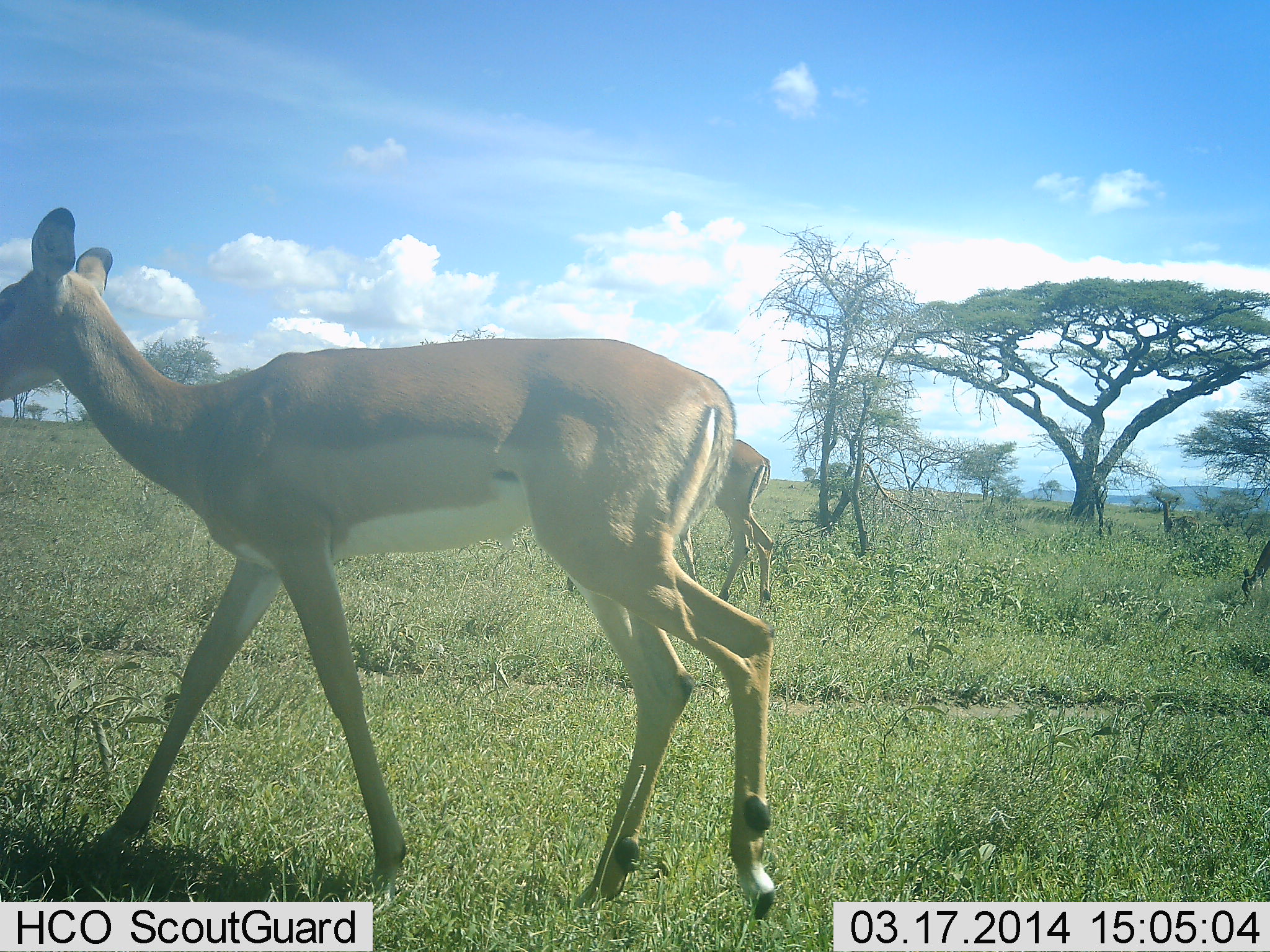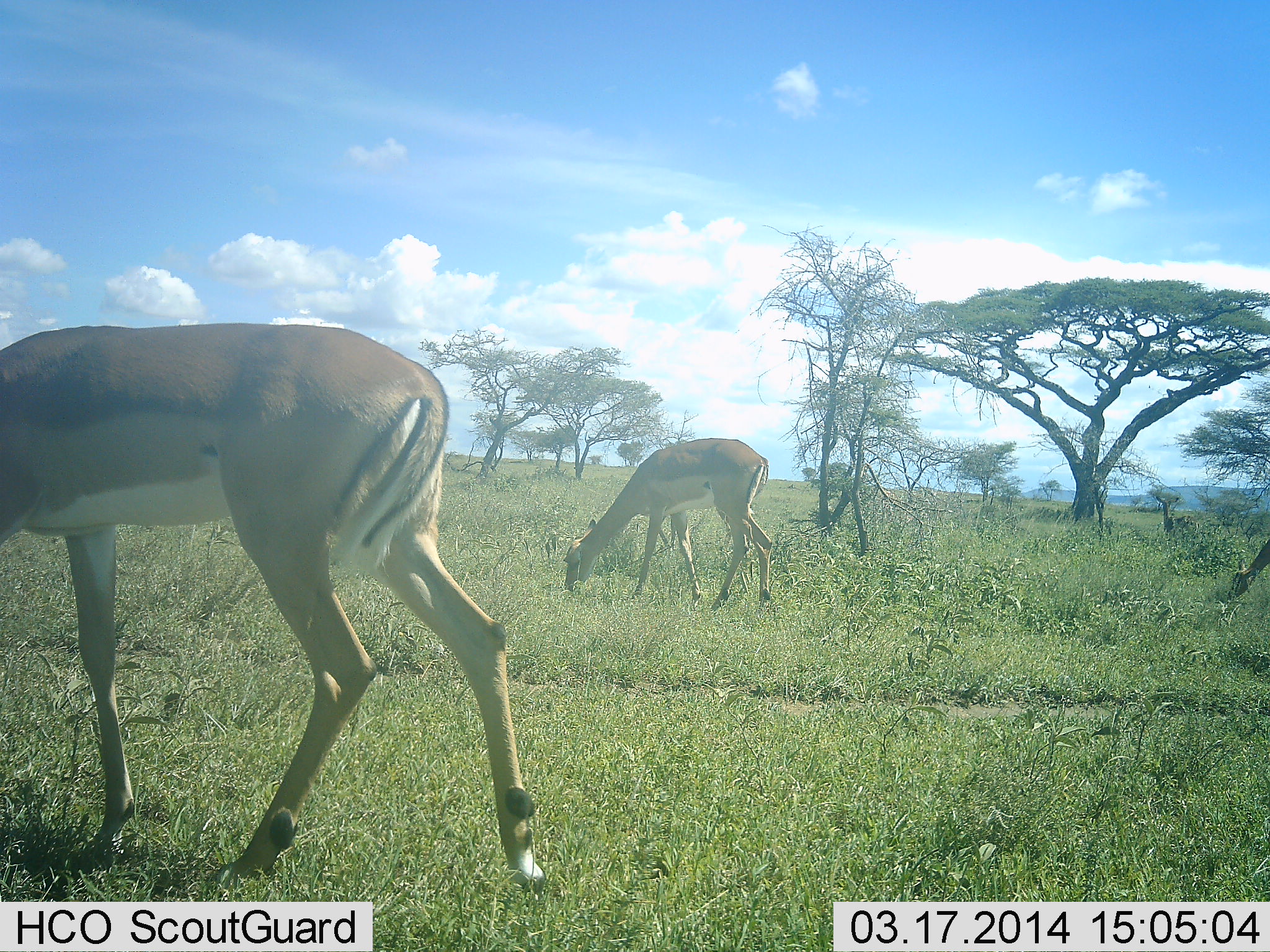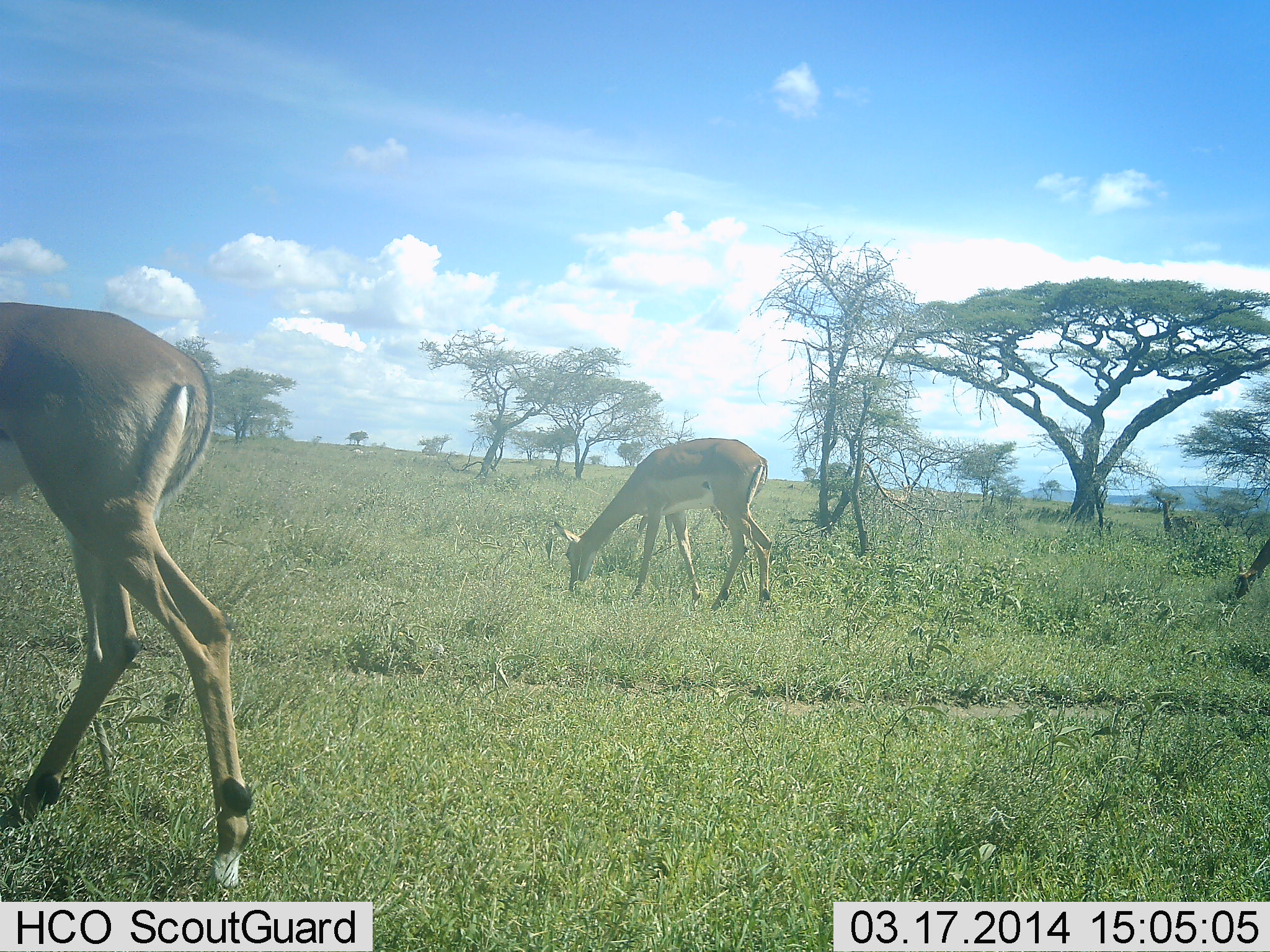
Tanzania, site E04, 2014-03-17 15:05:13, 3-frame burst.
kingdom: Animalia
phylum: Chordata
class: Mammalia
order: Artiodactyla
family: Bovidae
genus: Aepyceros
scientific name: Aepyceros melampus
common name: impala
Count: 3.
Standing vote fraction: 40%.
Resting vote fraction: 0%.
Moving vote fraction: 60%.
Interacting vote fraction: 0%.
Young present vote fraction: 0%.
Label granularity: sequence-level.